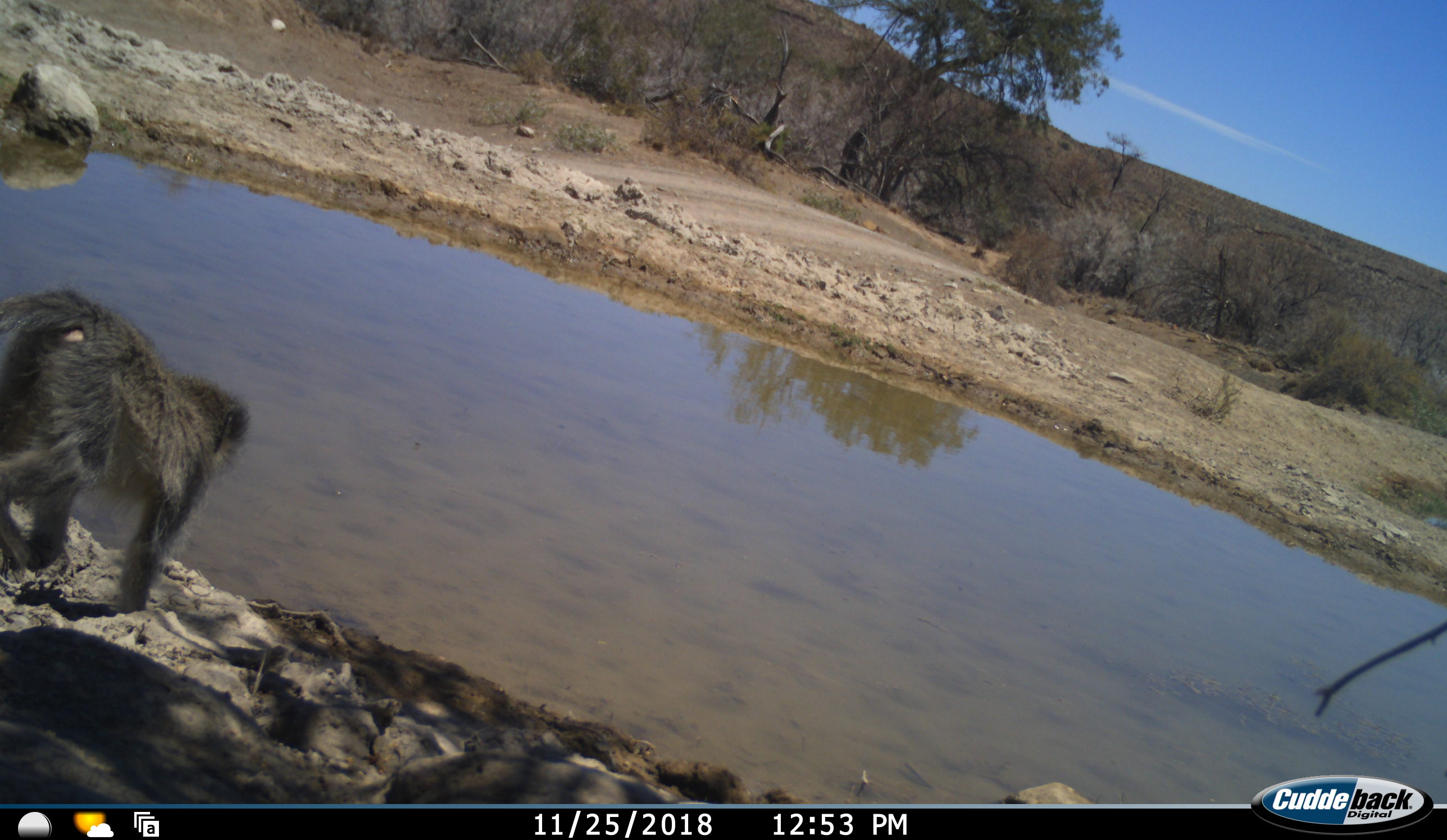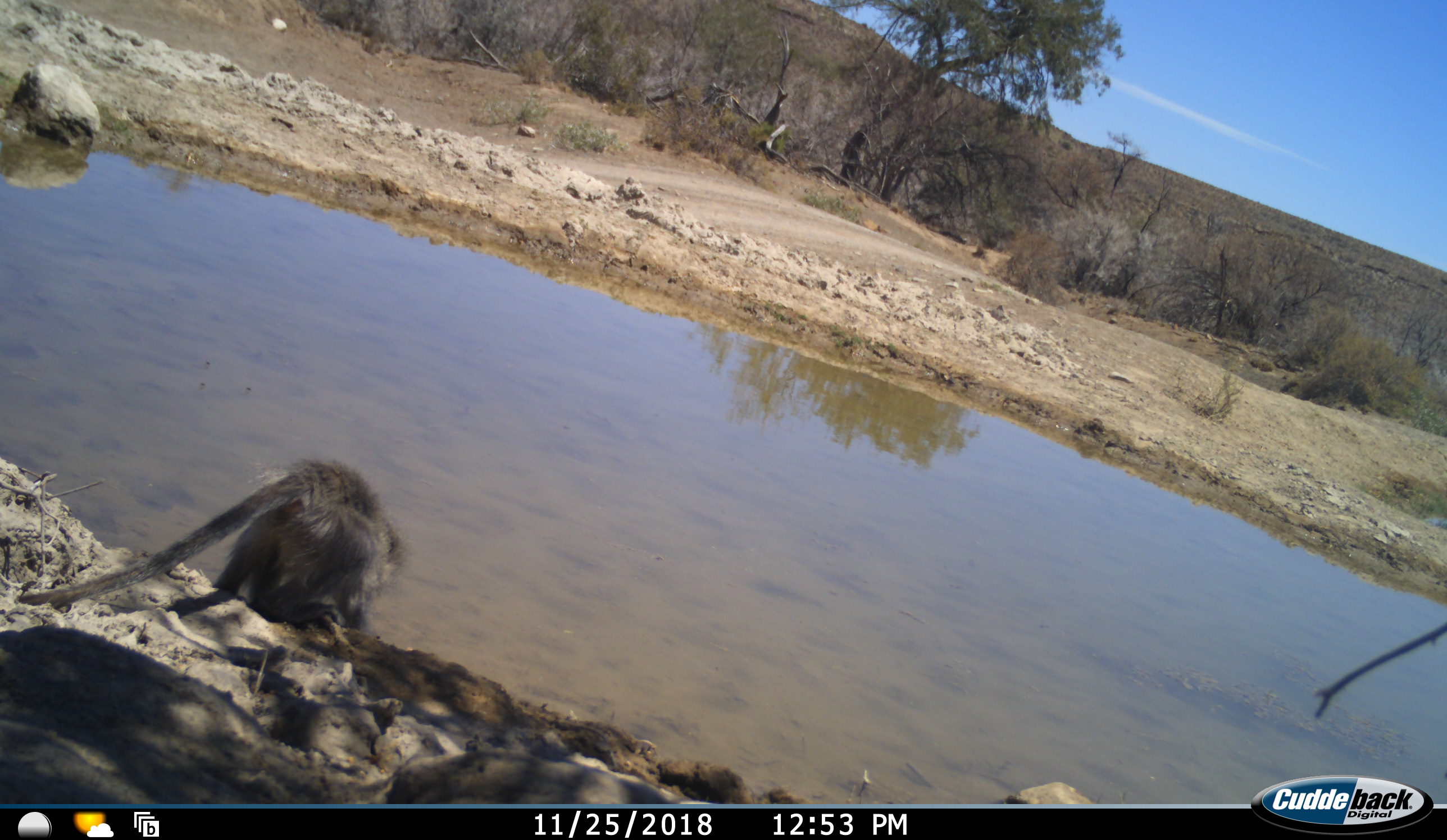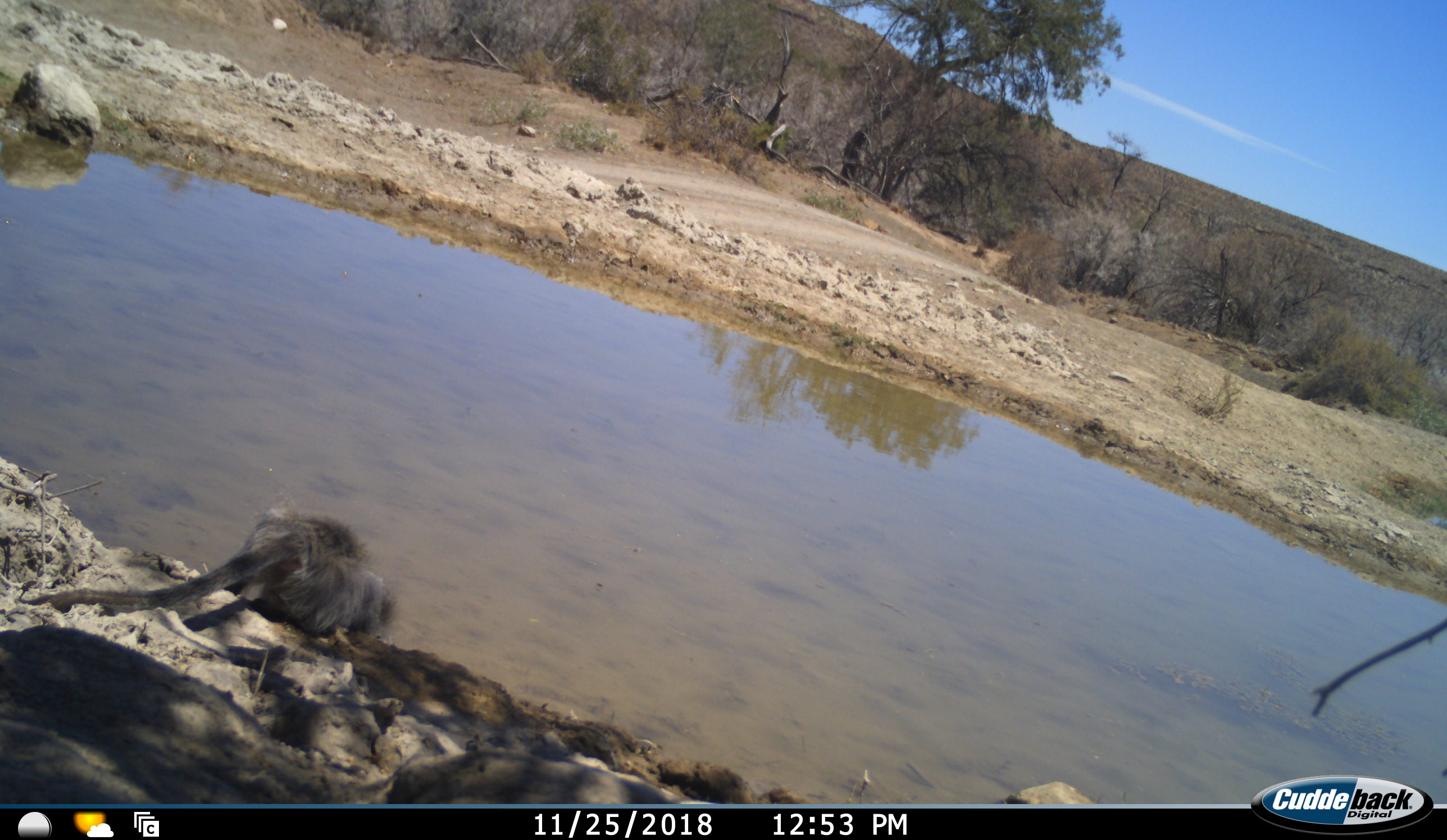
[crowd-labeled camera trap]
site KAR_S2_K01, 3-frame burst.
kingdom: Animalia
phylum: Chordata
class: Mammalia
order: Primates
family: Cercopithecidae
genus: Chlorocebus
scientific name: Chlorocebus pygerythrus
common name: vervet monkey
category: monkeyvervet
Monkeyvervet (vervet monkey) (Chlorocebus pygerythrus), count 1. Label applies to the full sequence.